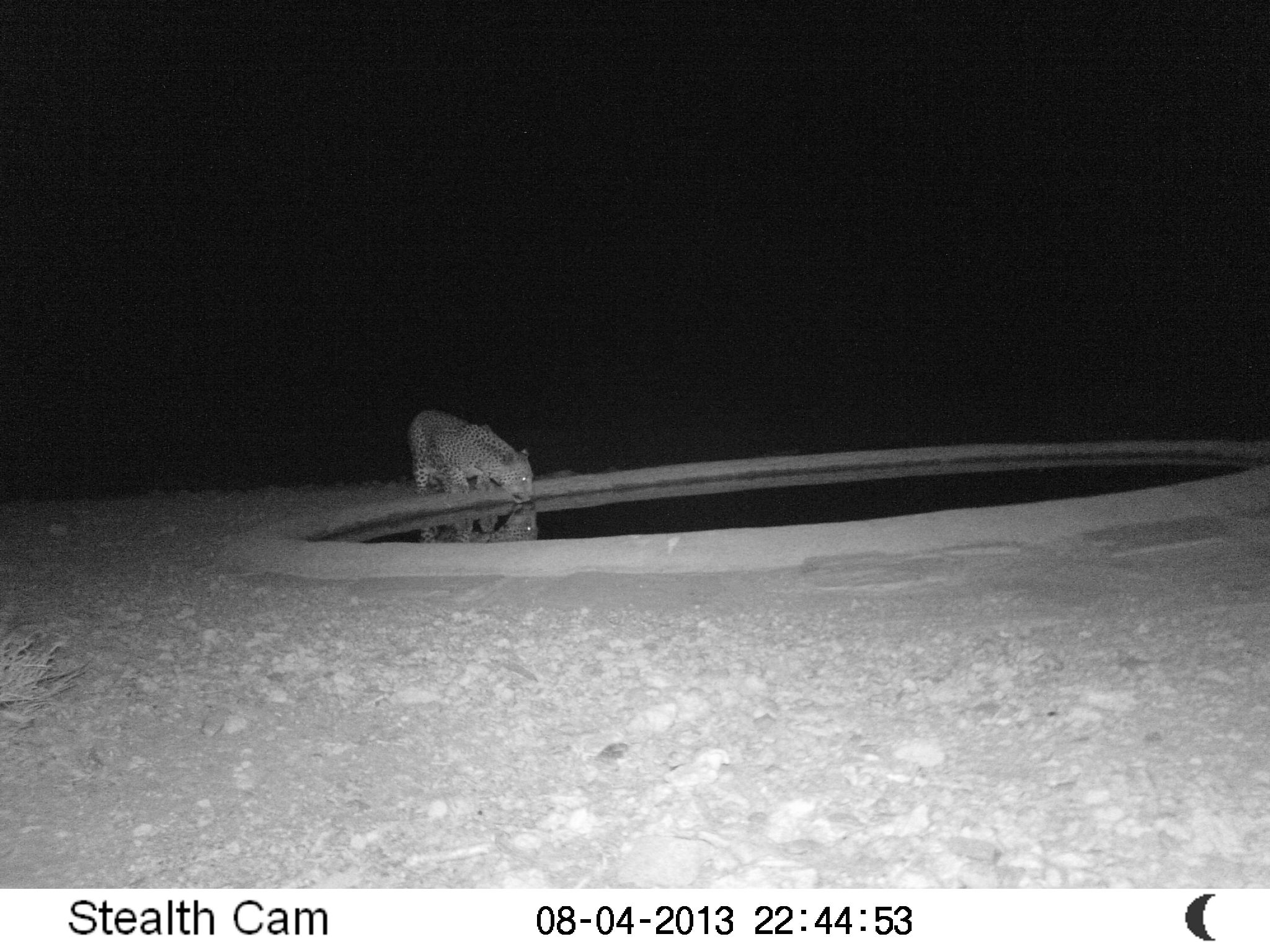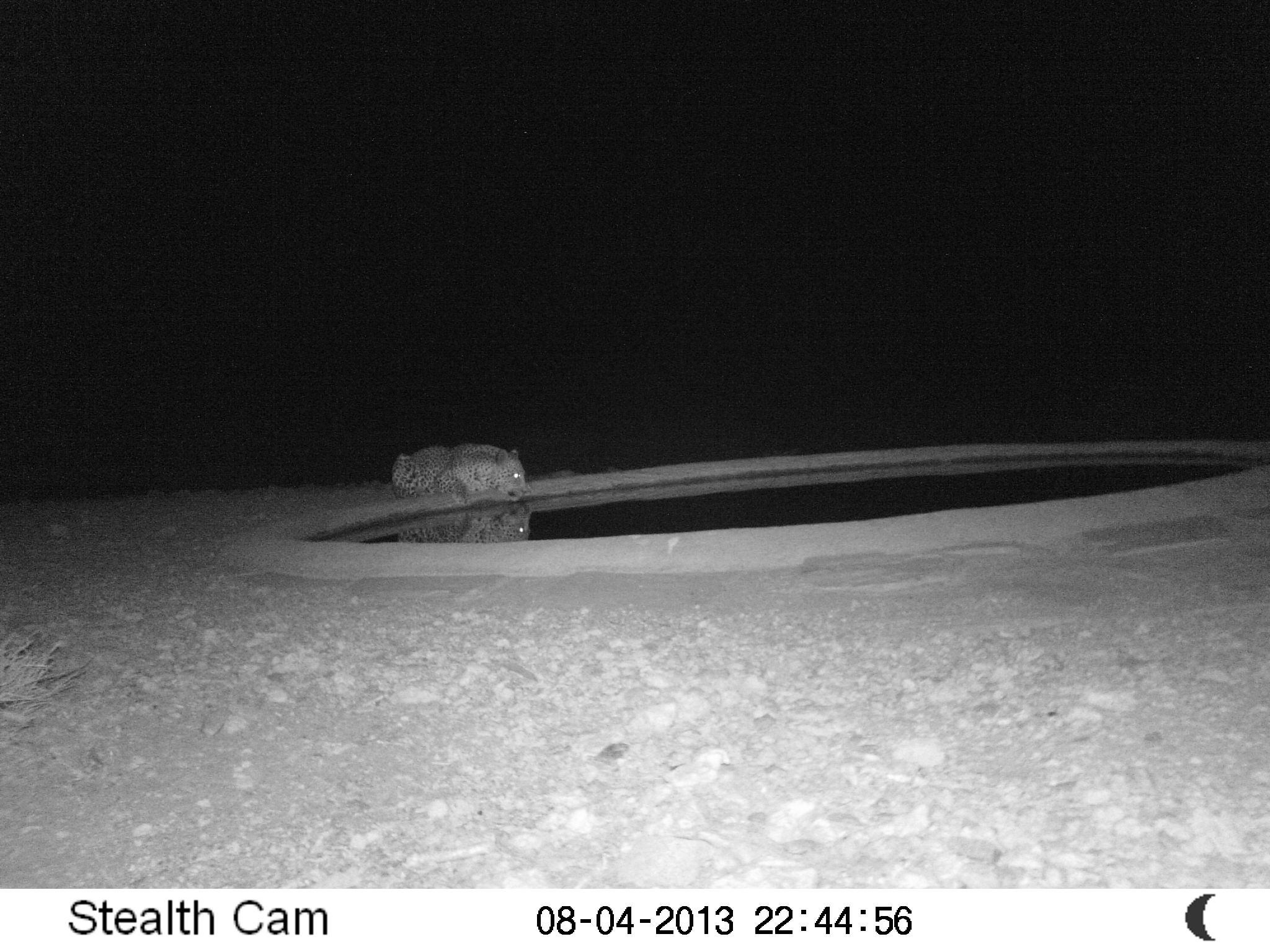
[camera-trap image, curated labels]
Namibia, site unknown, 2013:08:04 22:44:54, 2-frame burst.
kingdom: Animalia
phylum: Chordata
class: Mammalia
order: Carnivora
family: Felidae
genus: Panthera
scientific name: Panthera pardus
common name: leopard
Panthera pardus (leopard).